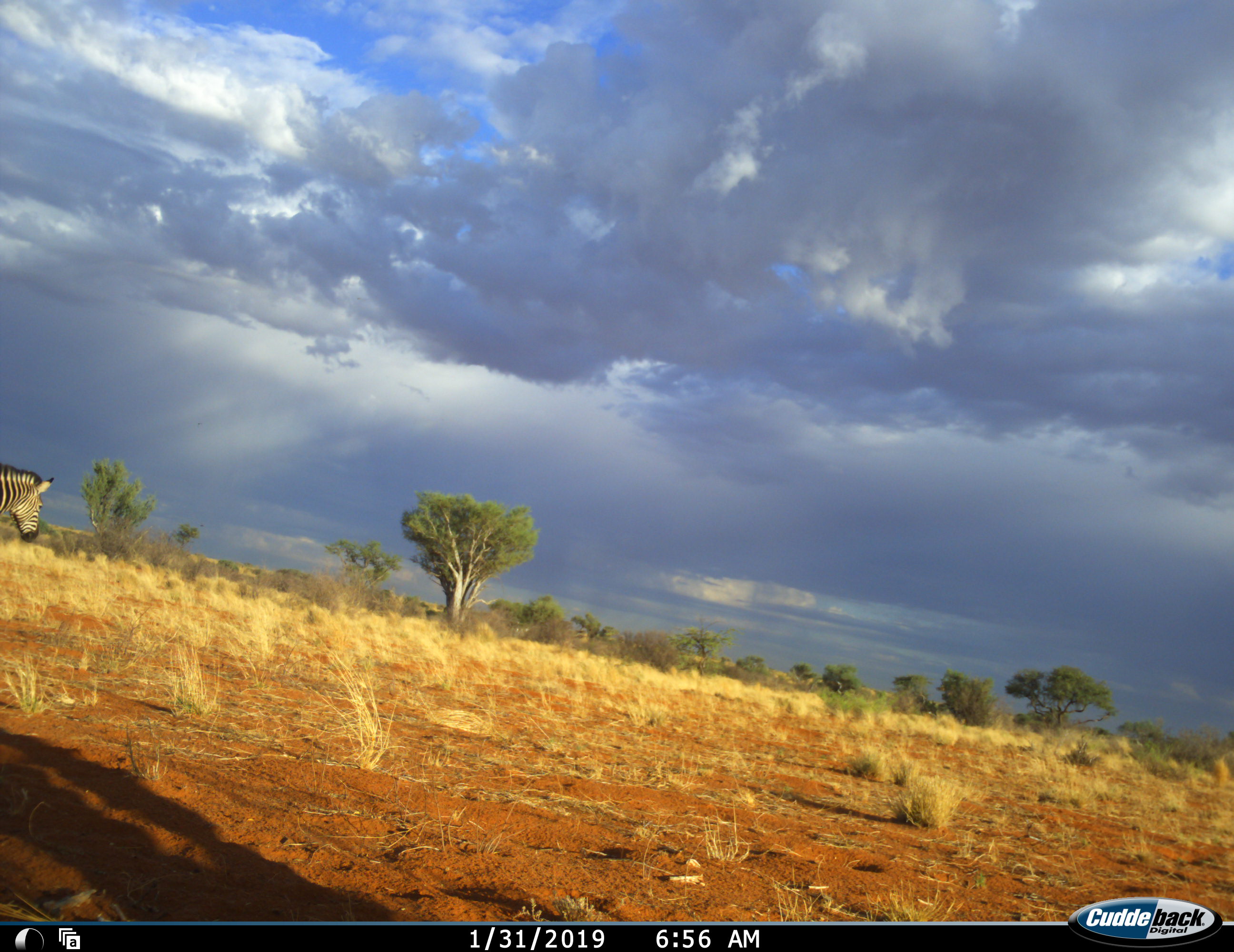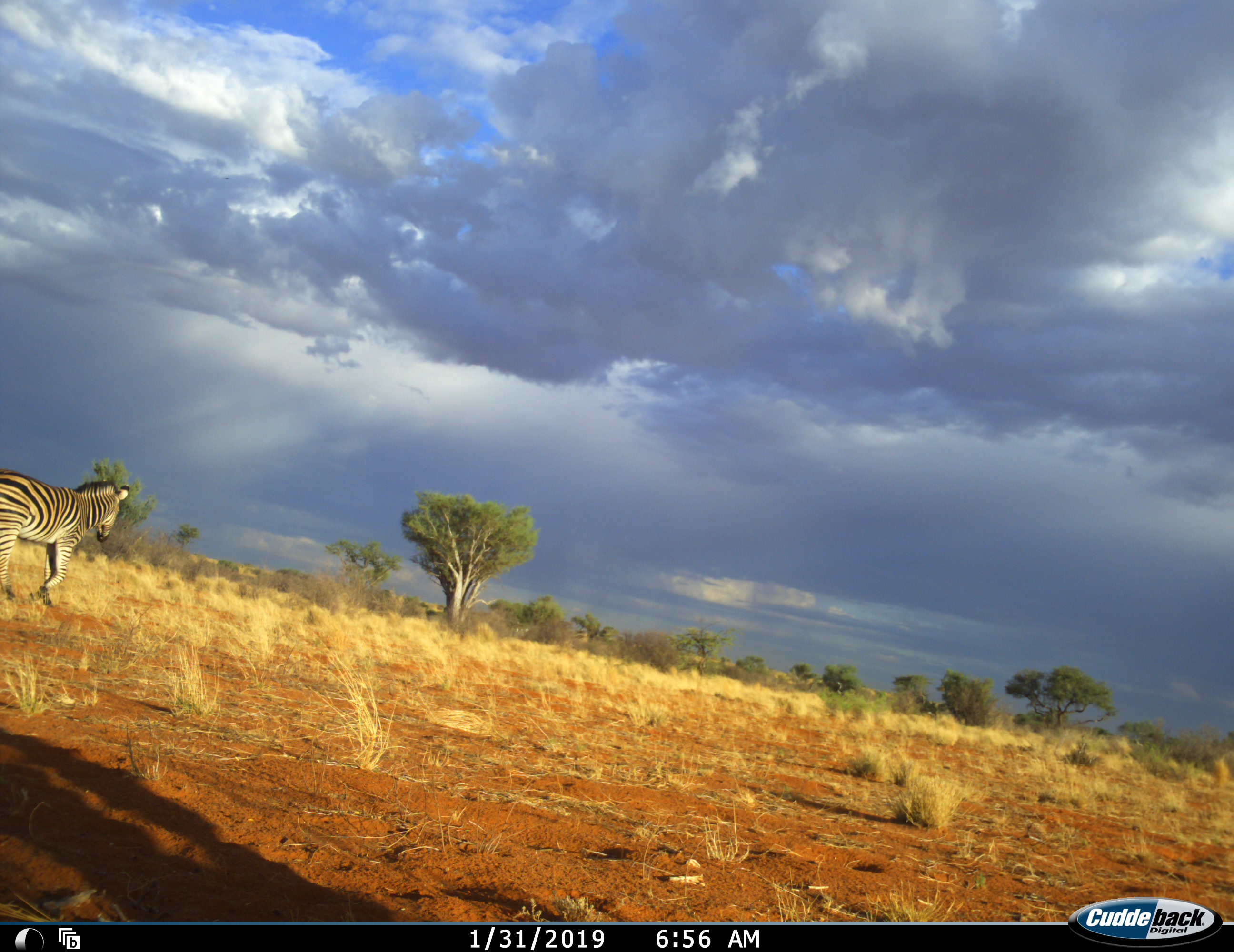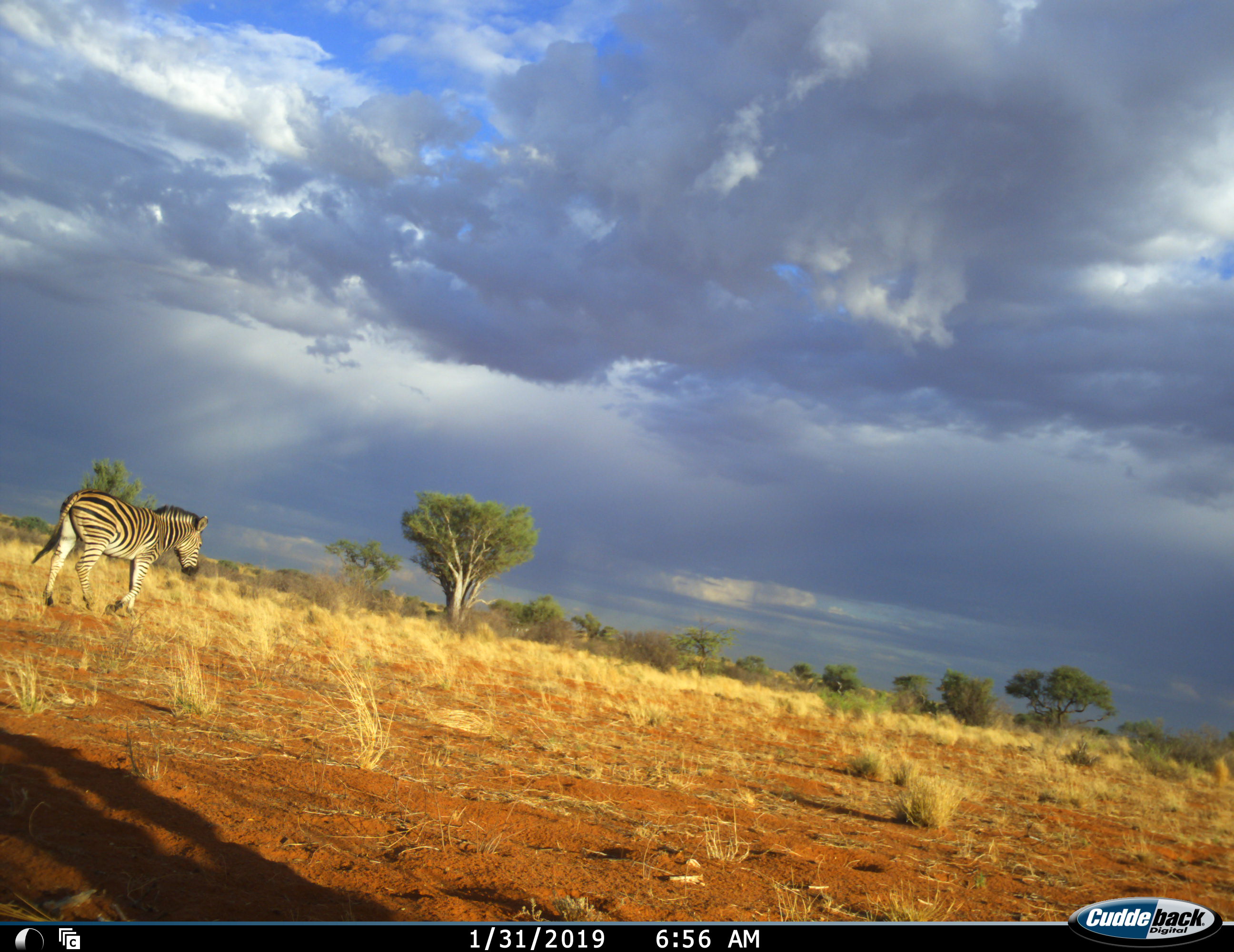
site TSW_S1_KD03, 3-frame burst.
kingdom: Animalia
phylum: Chordata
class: Mammalia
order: Perissodactyla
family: Equidae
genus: Equus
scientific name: Equus quagga burchellii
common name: burchell's zebra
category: zebraburchells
Zebraburchells (burchell's zebra) (Equus quagga burchellii), count 1. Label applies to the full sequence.